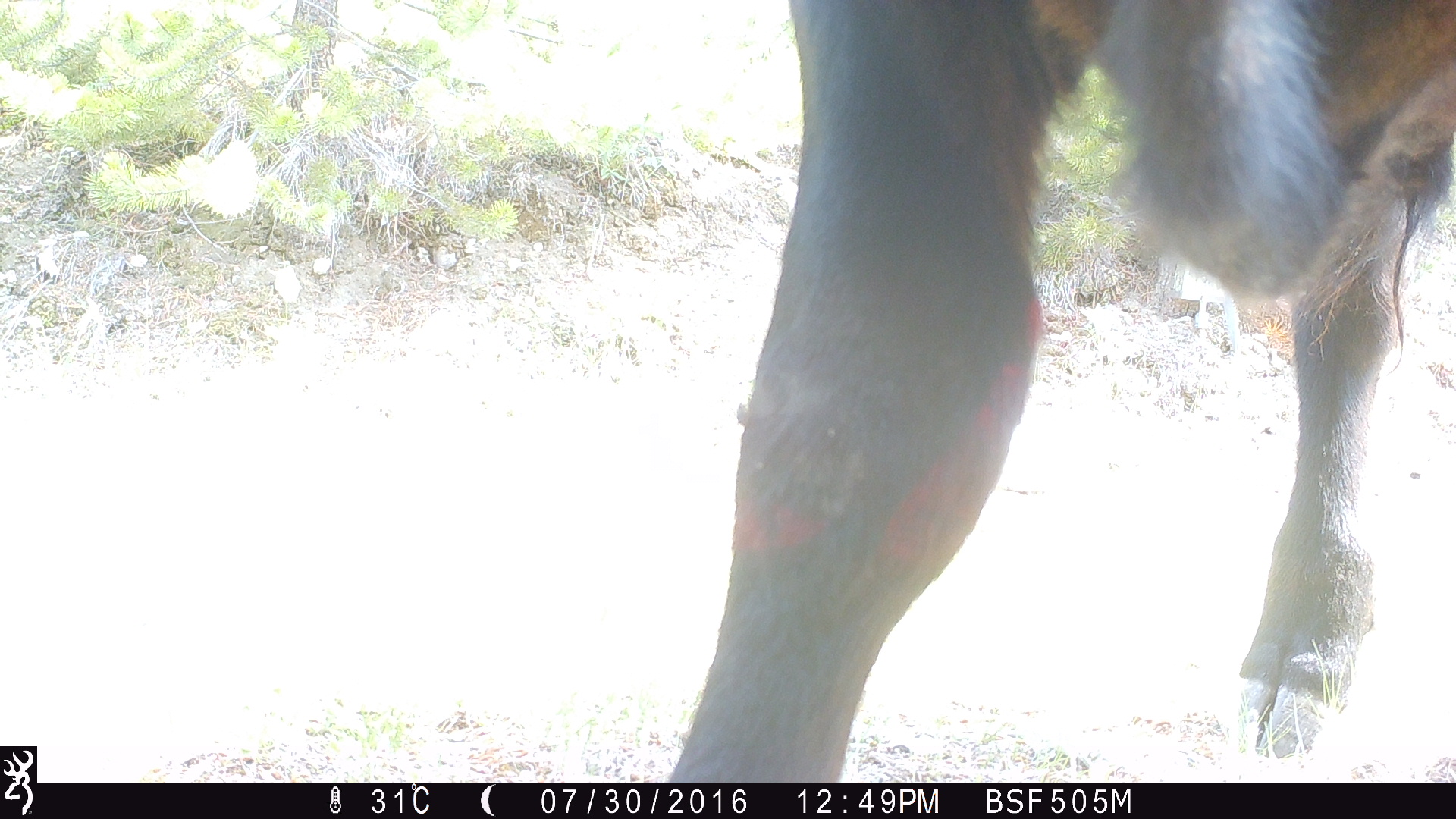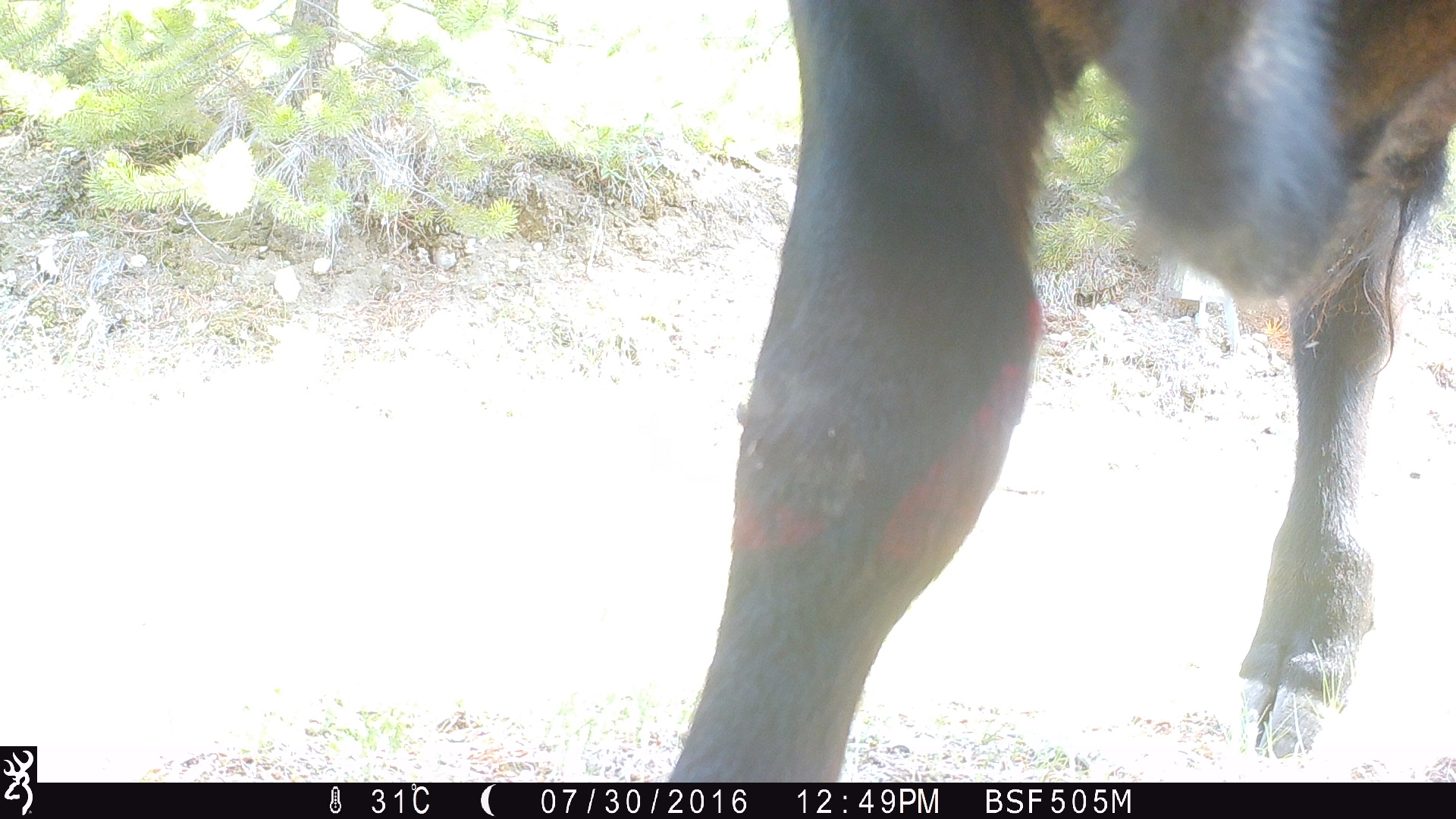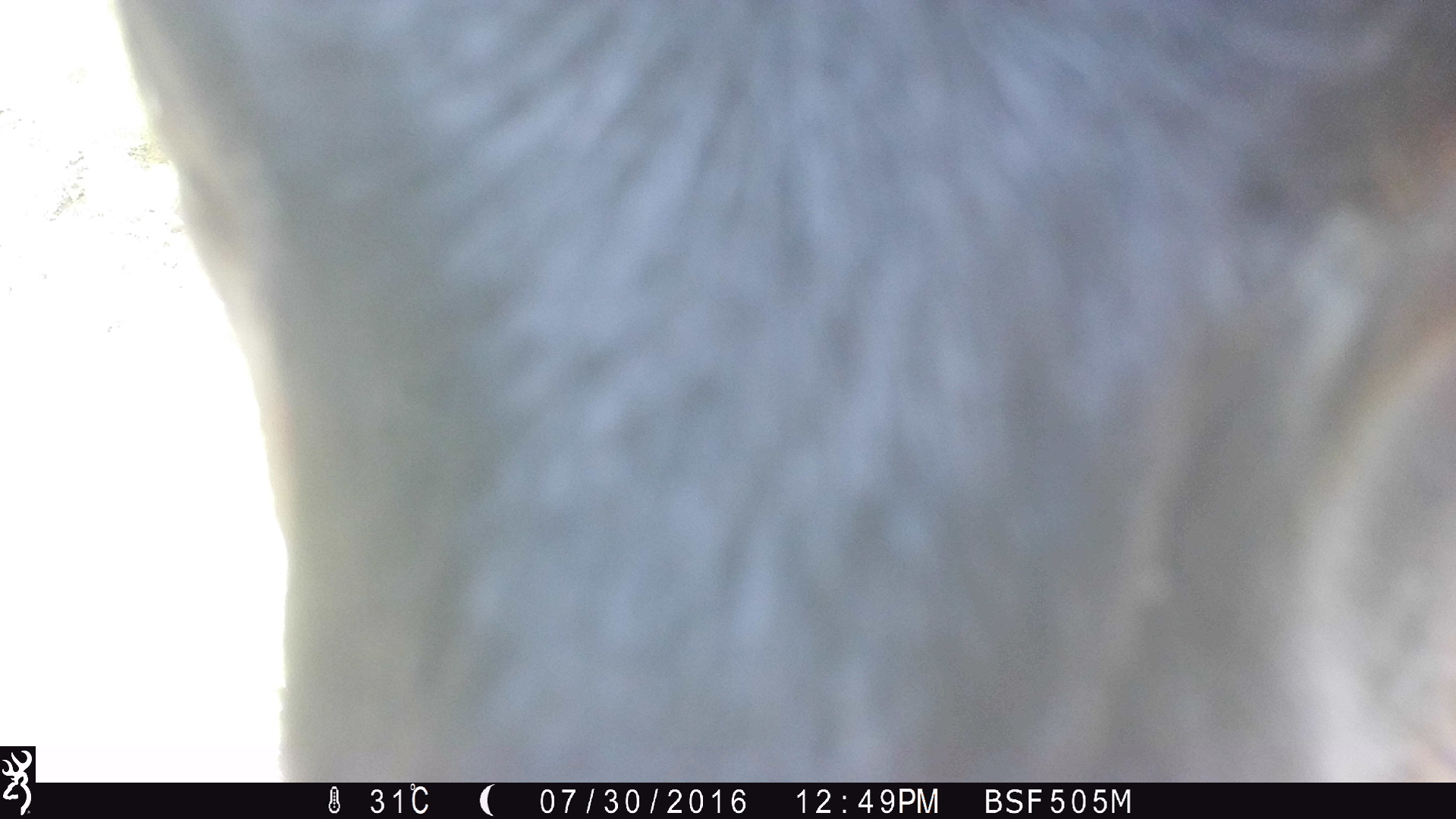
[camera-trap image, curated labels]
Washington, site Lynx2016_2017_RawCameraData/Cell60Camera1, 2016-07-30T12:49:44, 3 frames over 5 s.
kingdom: Animalia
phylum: Chordata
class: Mammalia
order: Artiodactyla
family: Bovidae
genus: Bos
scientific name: Bos taurus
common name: domestic cattle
Domestic cattle (Bos taurus). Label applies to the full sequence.